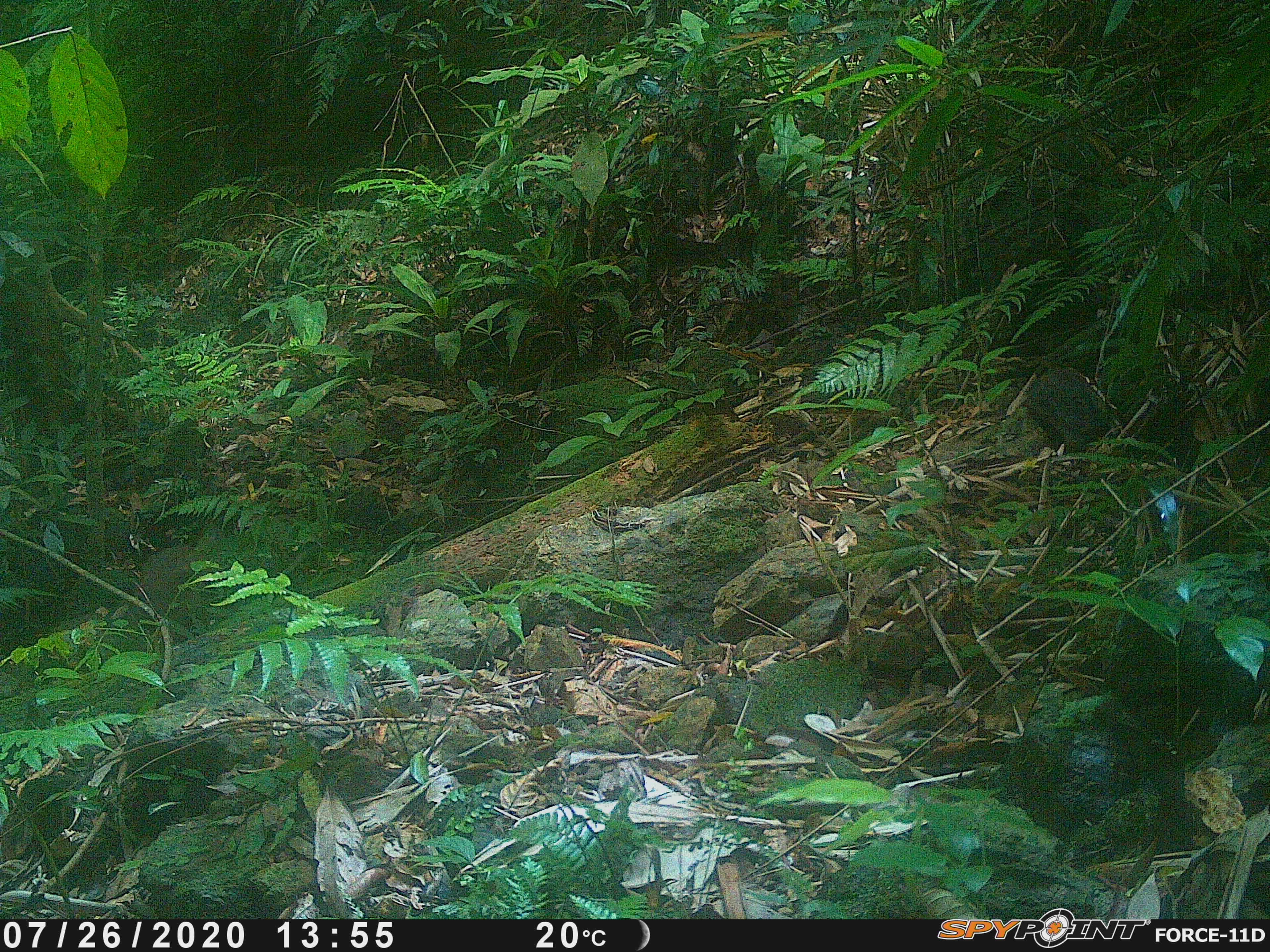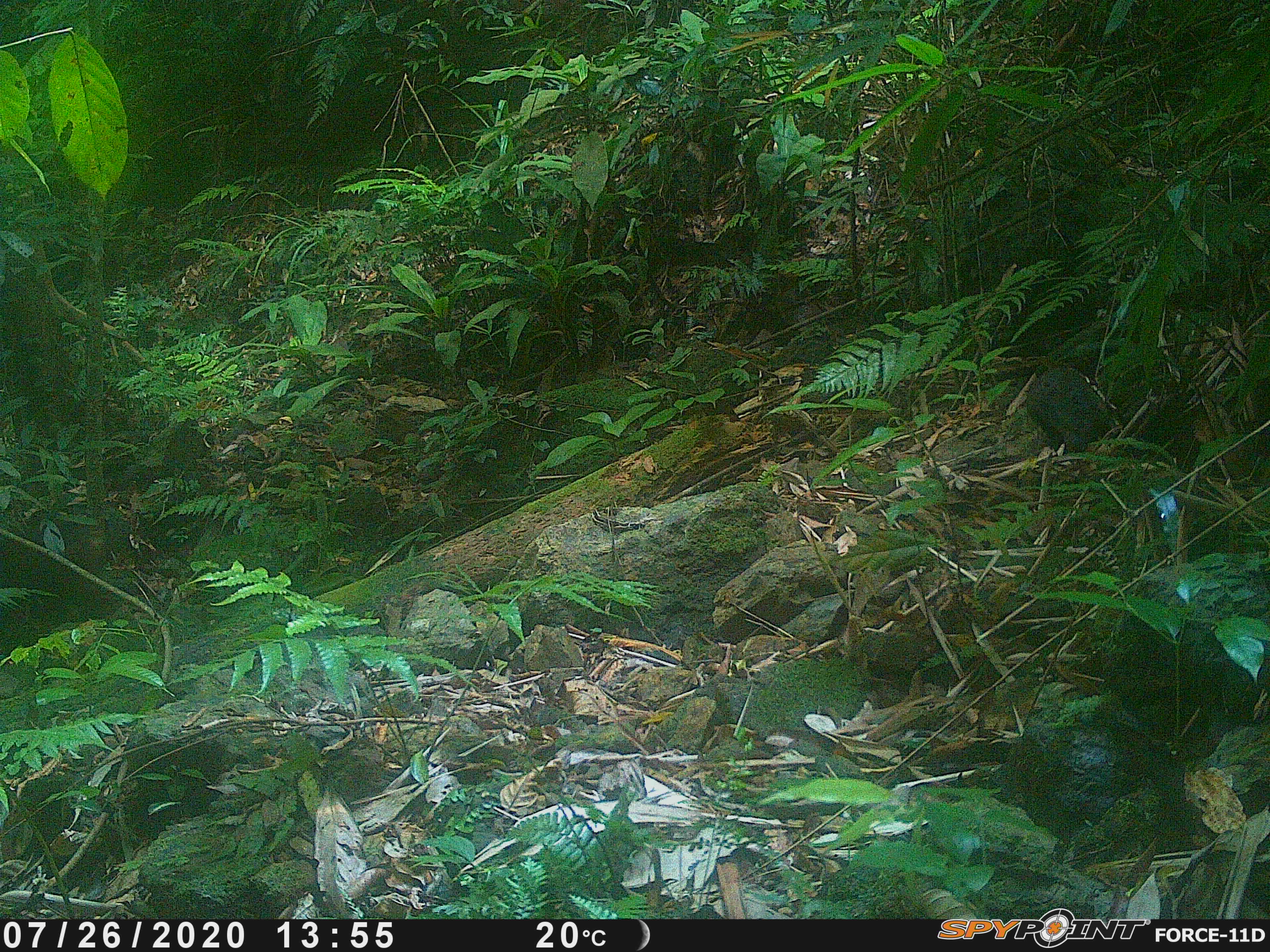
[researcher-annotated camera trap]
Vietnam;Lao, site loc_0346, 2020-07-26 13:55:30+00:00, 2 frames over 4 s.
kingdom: Animalia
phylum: Chordata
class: Mammalia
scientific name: Mammalia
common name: mammal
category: unidentified mammal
Unidentified mammal (mammal) (Mammalia). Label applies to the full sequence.